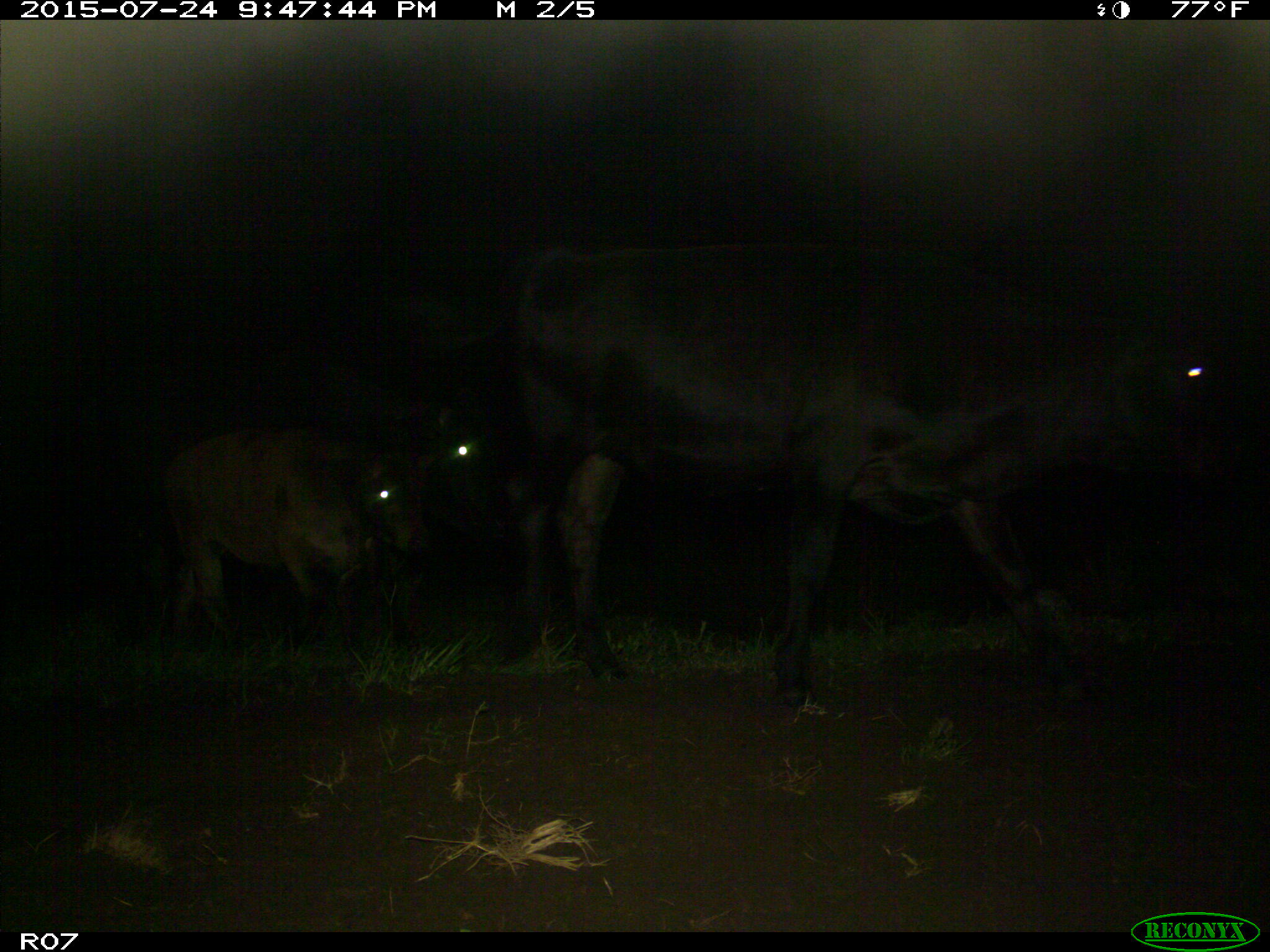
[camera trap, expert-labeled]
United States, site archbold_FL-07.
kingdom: Animalia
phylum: Chordata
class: Mammalia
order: Artiodactyla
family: Bovidae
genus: Bos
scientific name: Bos taurus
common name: domestic cow